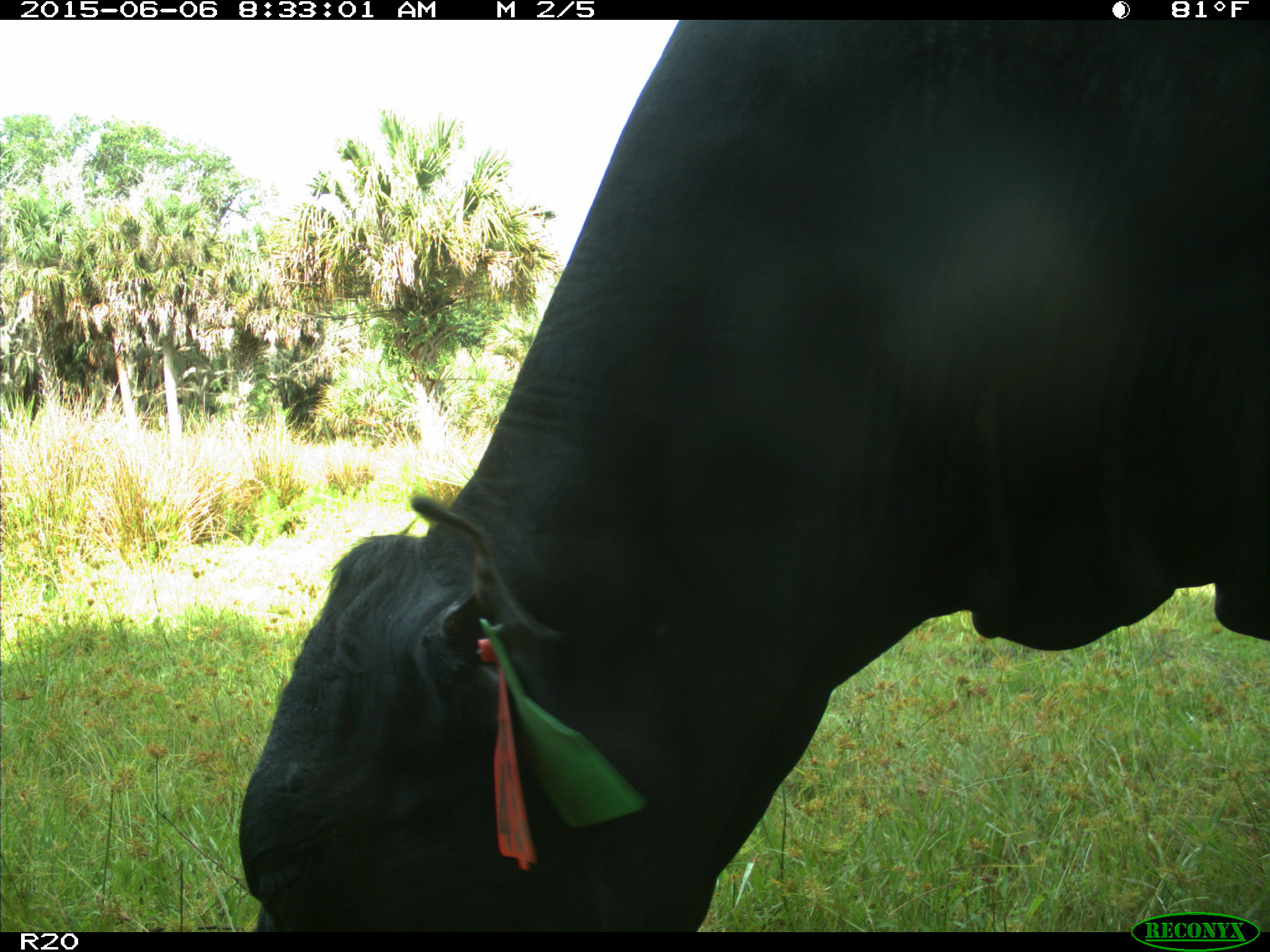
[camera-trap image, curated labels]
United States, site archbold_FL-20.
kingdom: Animalia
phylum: Chordata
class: Mammalia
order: Artiodactyla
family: Bovidae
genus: Bos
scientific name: Bos taurus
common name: domestic cow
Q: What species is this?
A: Bos taurus (domestic cow).